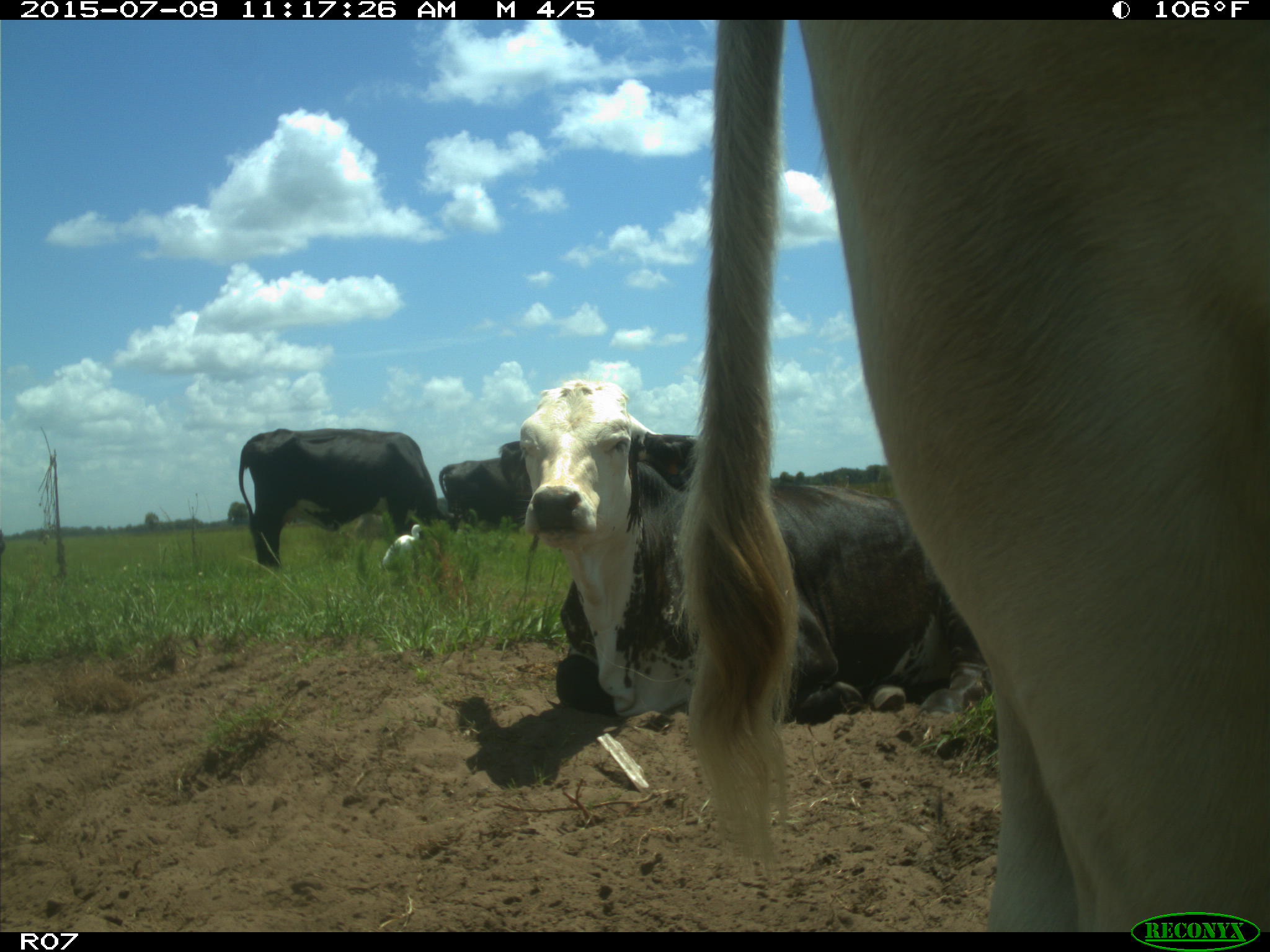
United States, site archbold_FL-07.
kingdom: Animalia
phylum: Chordata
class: Mammalia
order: Artiodactyla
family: Bovidae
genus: Bos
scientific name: Bos taurus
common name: domestic cow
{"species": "Bos taurus (domestic cow)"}